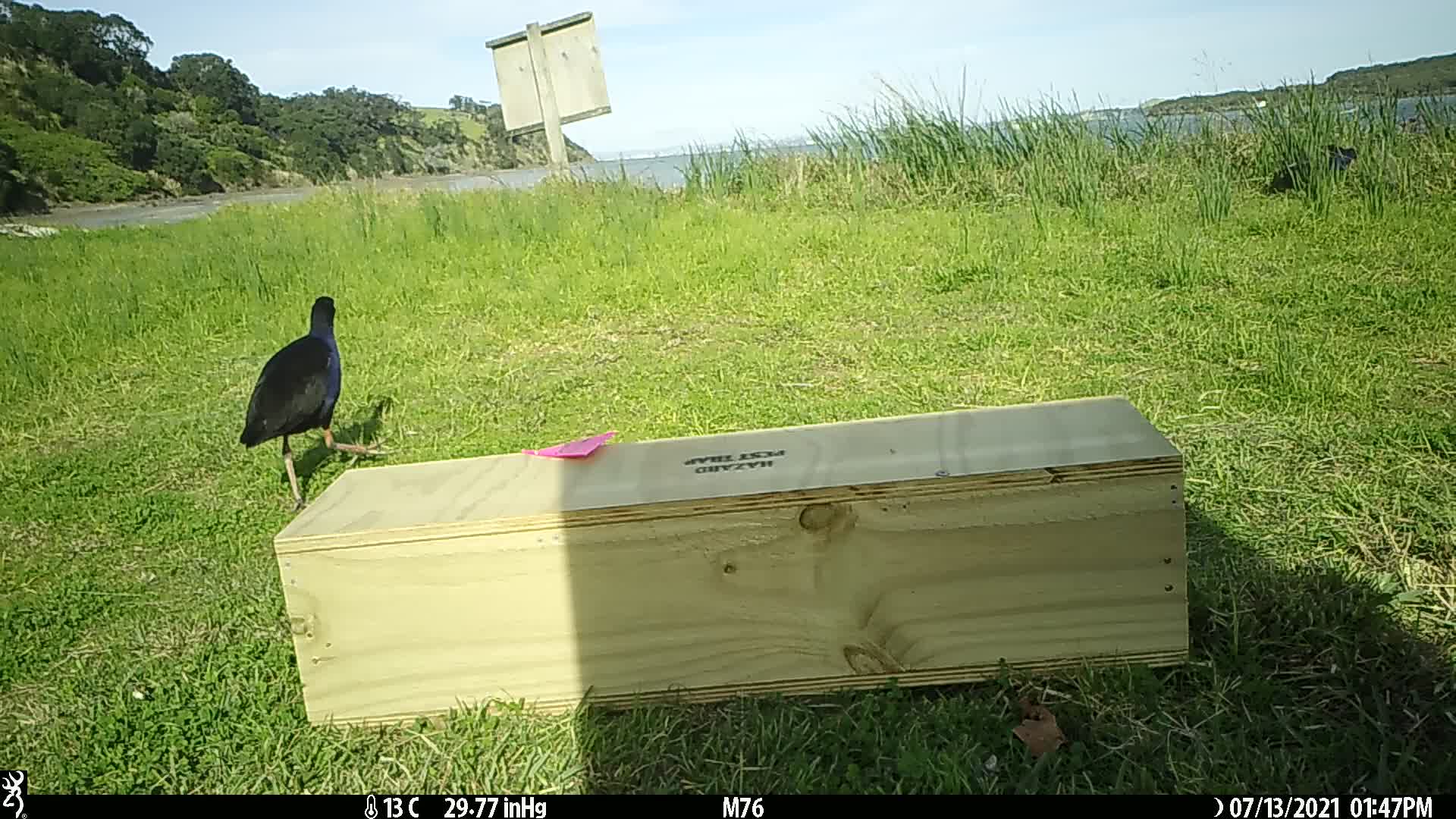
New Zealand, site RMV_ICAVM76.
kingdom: Animalia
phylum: Chordata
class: Aves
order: Gruiformes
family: Rallidae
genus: Porphyrio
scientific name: Porphyrio melanotus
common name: australasian swamphen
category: pukeko